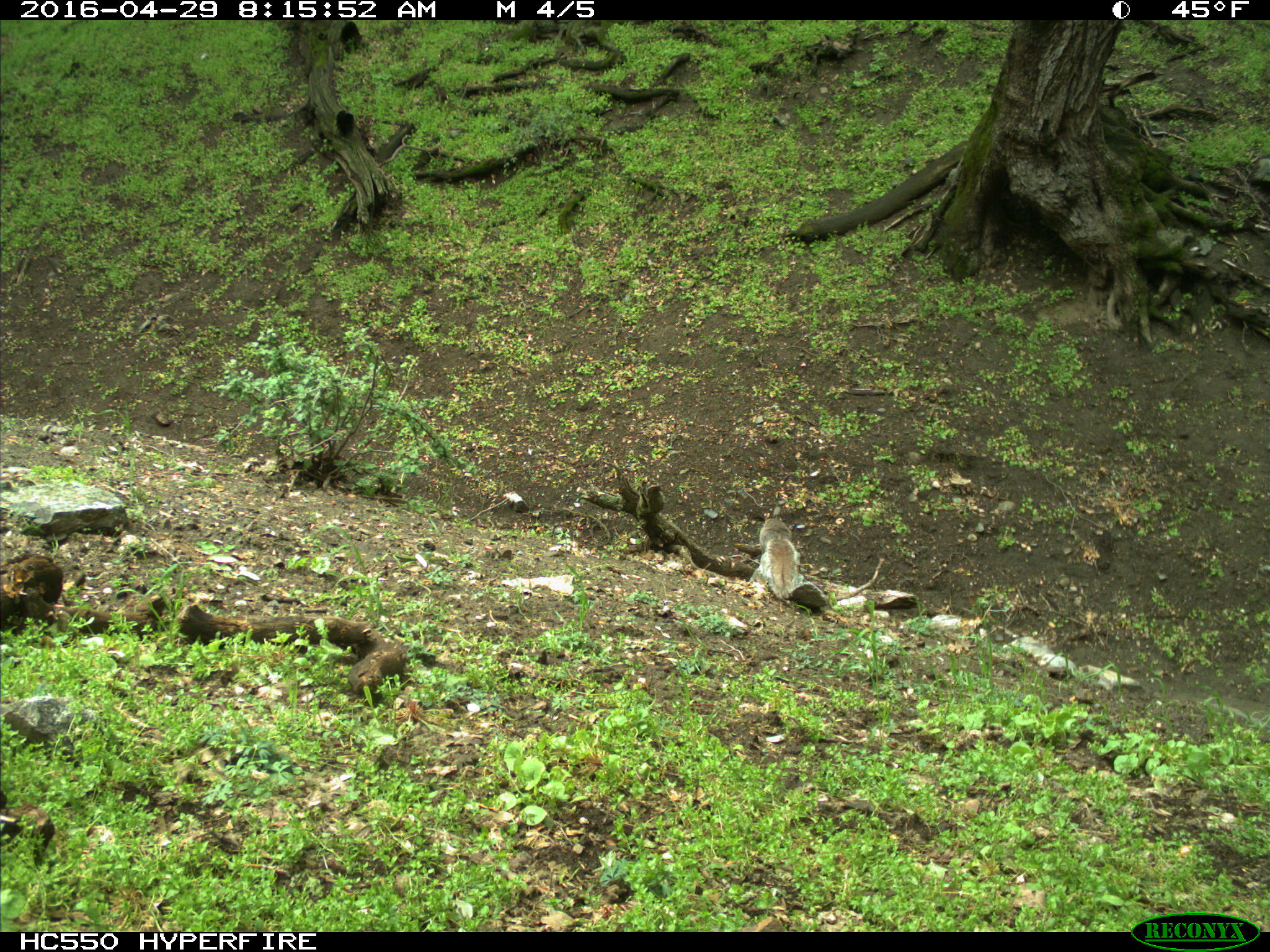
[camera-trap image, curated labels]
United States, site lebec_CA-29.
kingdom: Animalia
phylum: Chordata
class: Mammalia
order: Rodentia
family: Sciuridae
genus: Sciurus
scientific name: Sciurus carolinensis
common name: eastern gray squirrel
Sciurus carolinensis (eastern gray squirrel).